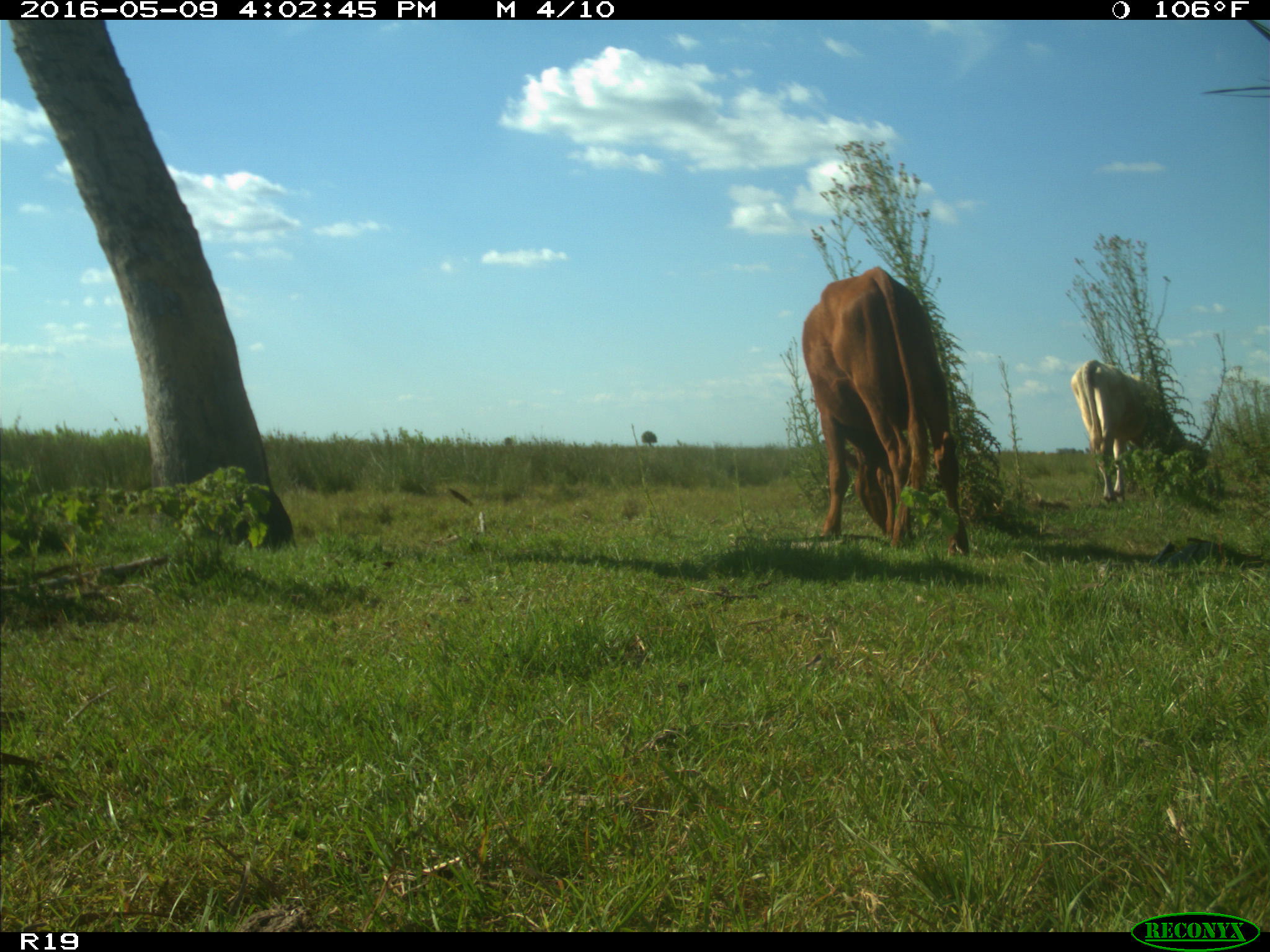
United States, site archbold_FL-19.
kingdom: Animalia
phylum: Chordata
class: Mammalia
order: Artiodactyla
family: Bovidae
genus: Bos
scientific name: Bos taurus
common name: domestic cow